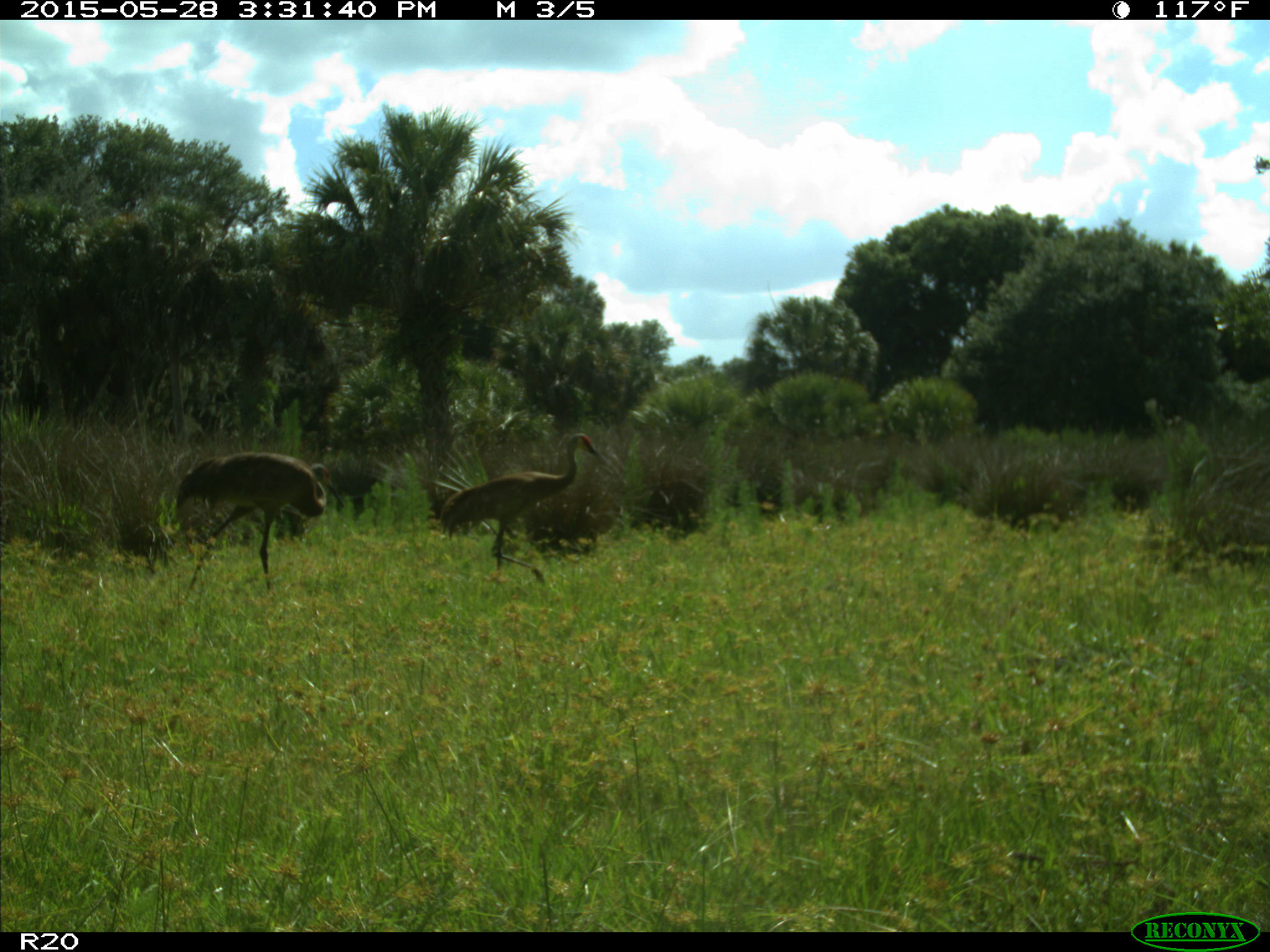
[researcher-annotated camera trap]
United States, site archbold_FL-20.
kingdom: Animalia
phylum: Chordata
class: Aves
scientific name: Aves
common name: birds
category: unidentified bird